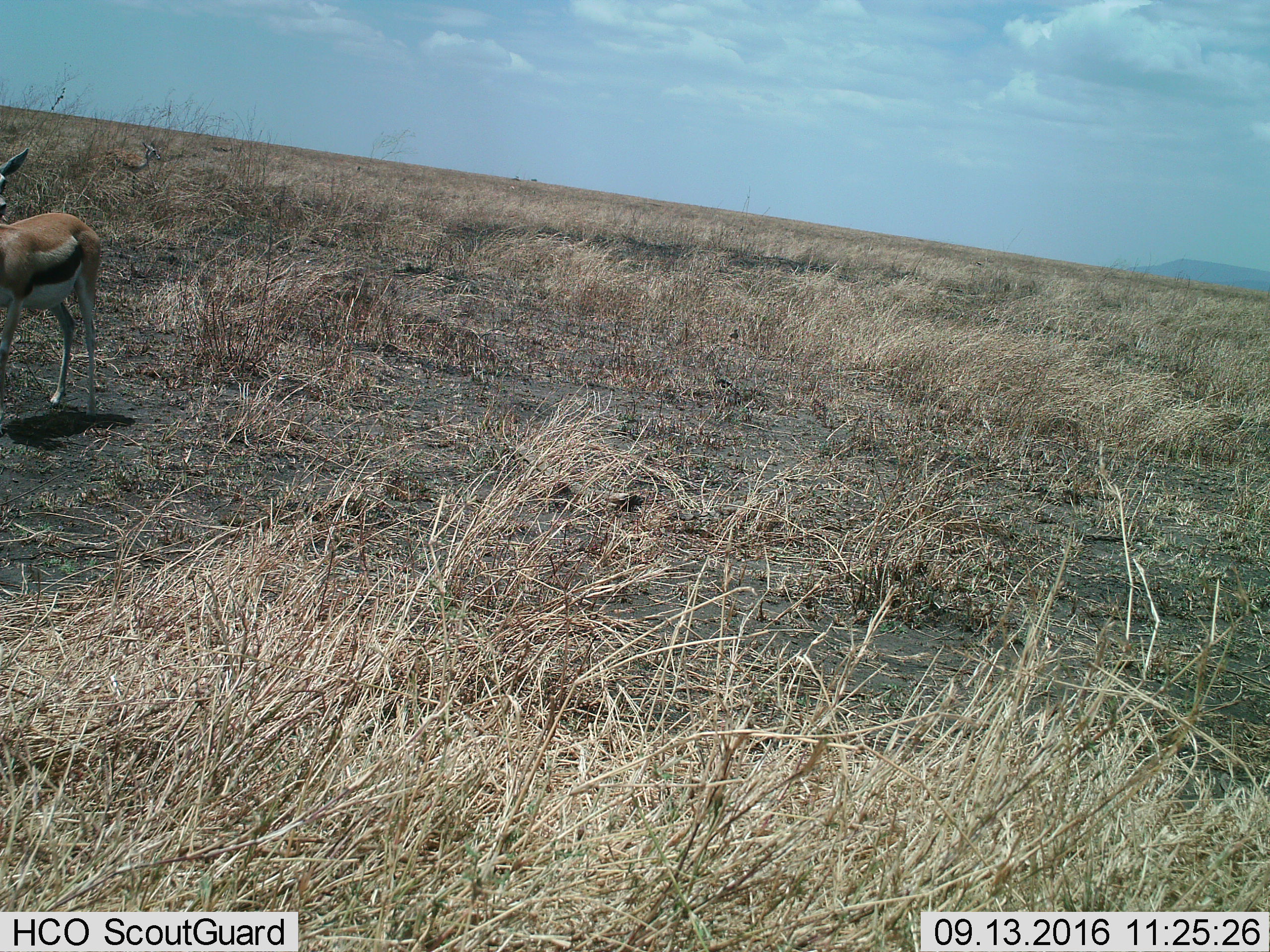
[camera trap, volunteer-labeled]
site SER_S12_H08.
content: unidentified animal